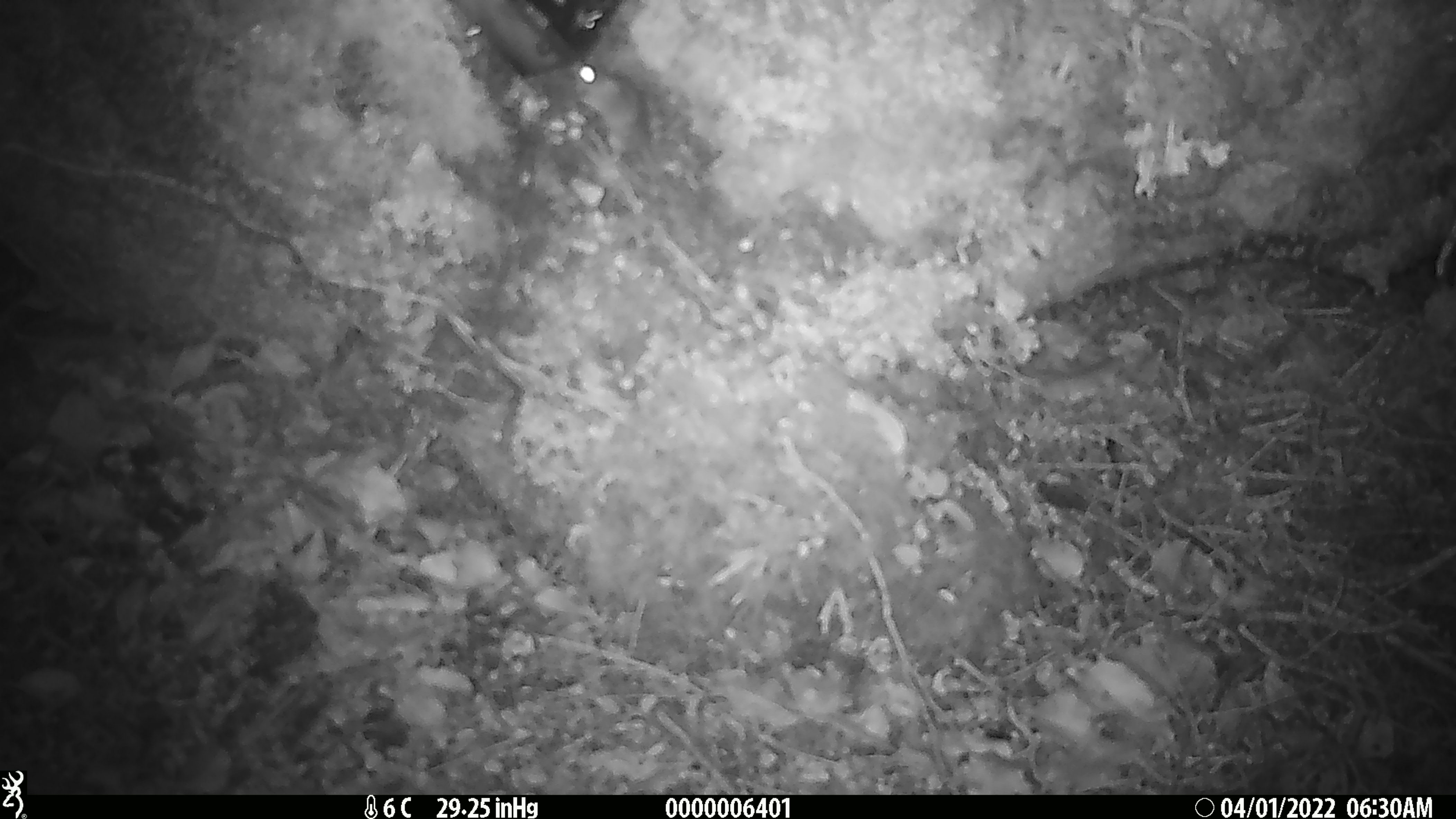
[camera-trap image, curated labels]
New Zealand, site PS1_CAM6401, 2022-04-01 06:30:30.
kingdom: Animalia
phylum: Chordata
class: Mammalia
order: Rodentia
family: Muridae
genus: Mus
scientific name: Mus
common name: mouse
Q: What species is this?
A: Mouse (Mus).